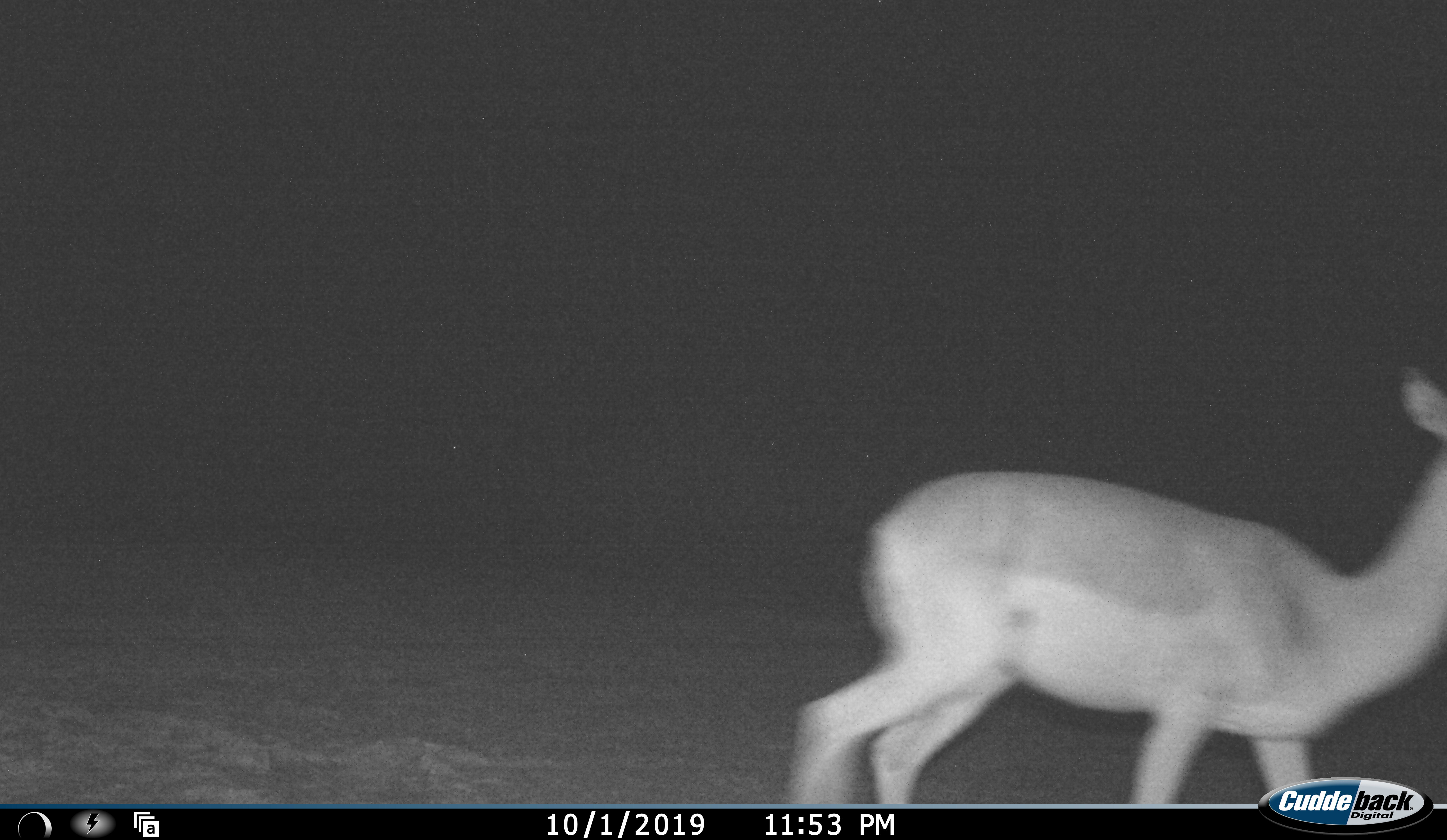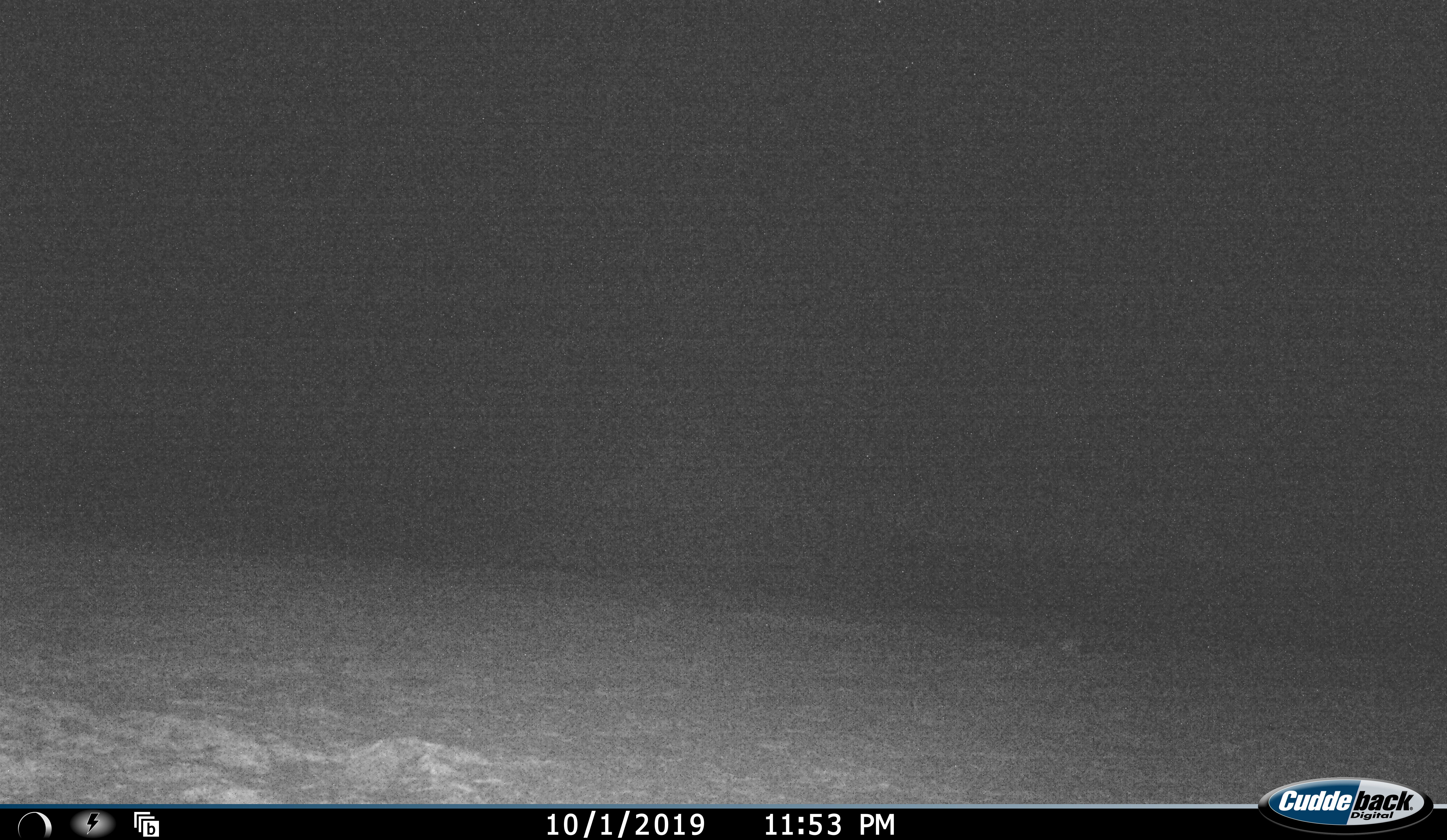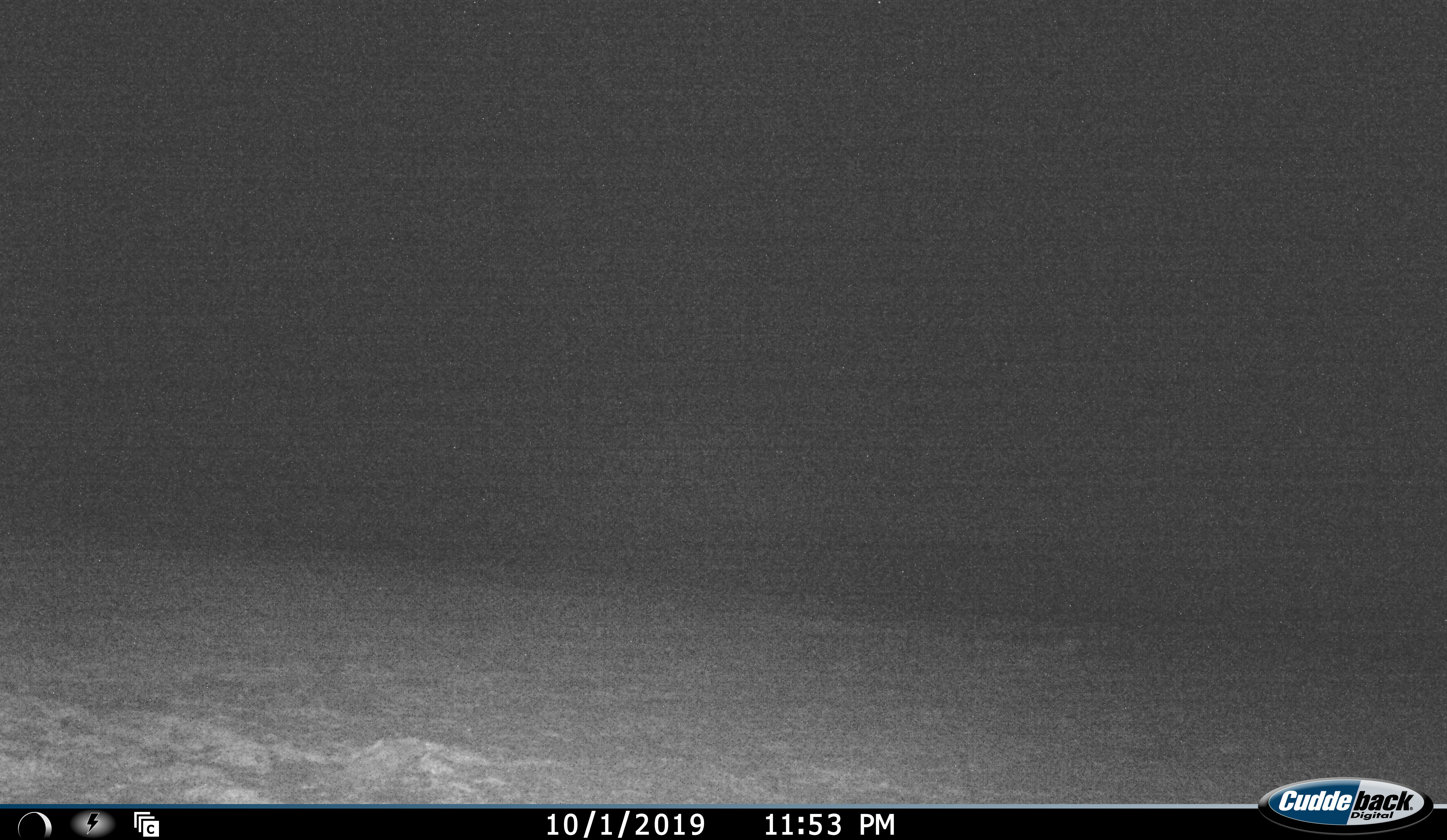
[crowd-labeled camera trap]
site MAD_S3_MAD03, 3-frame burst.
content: unidentified animal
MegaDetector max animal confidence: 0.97